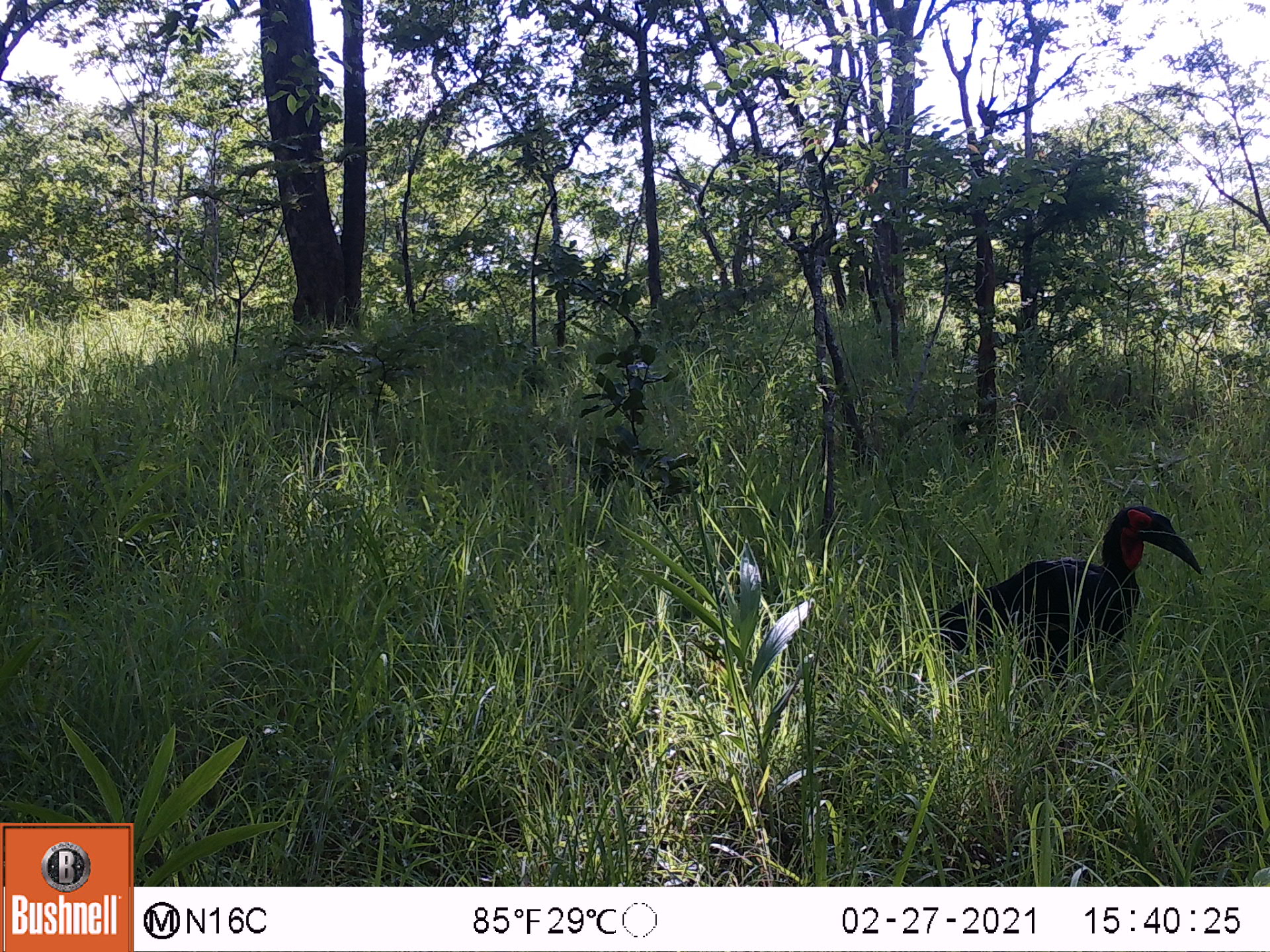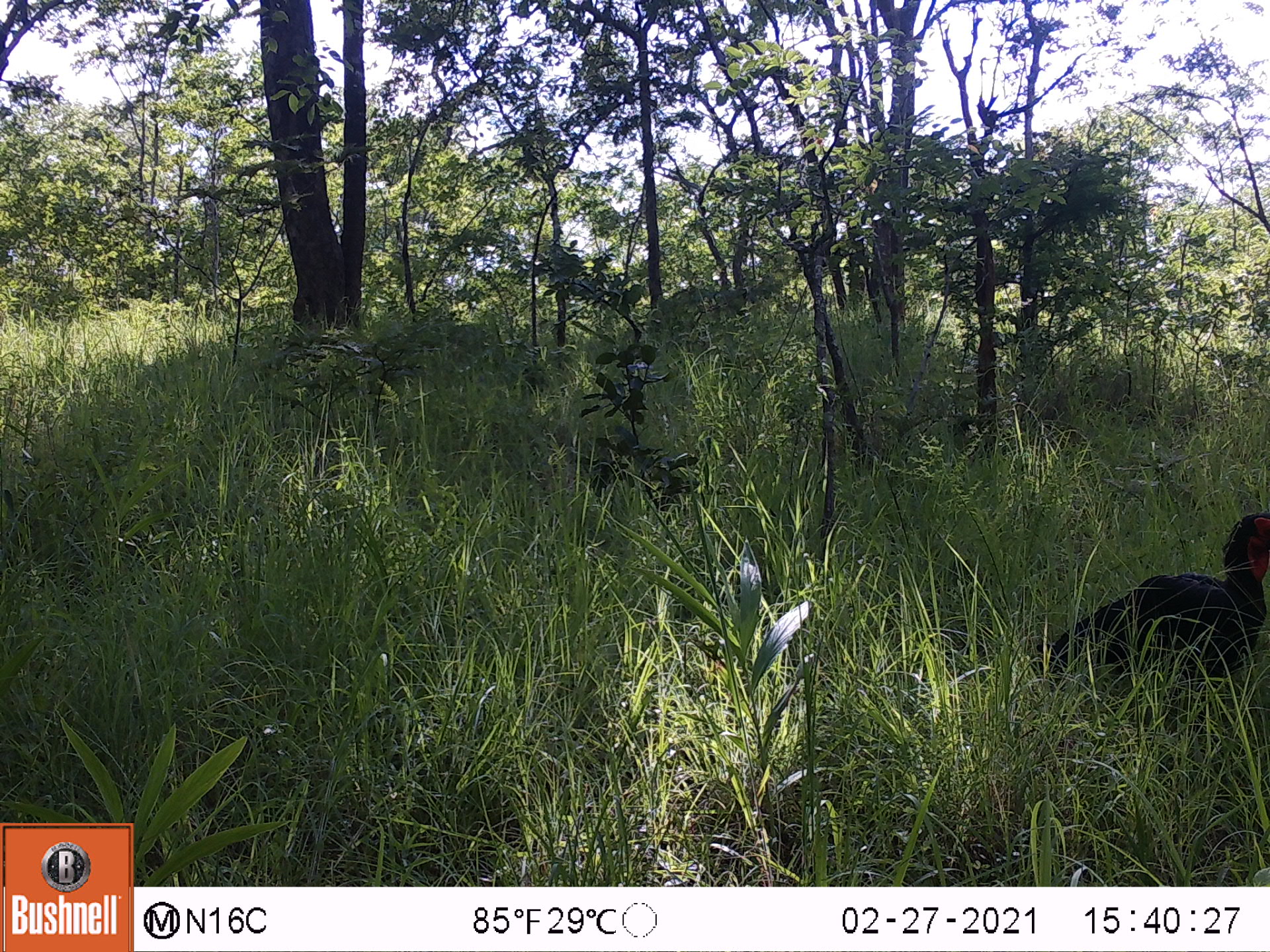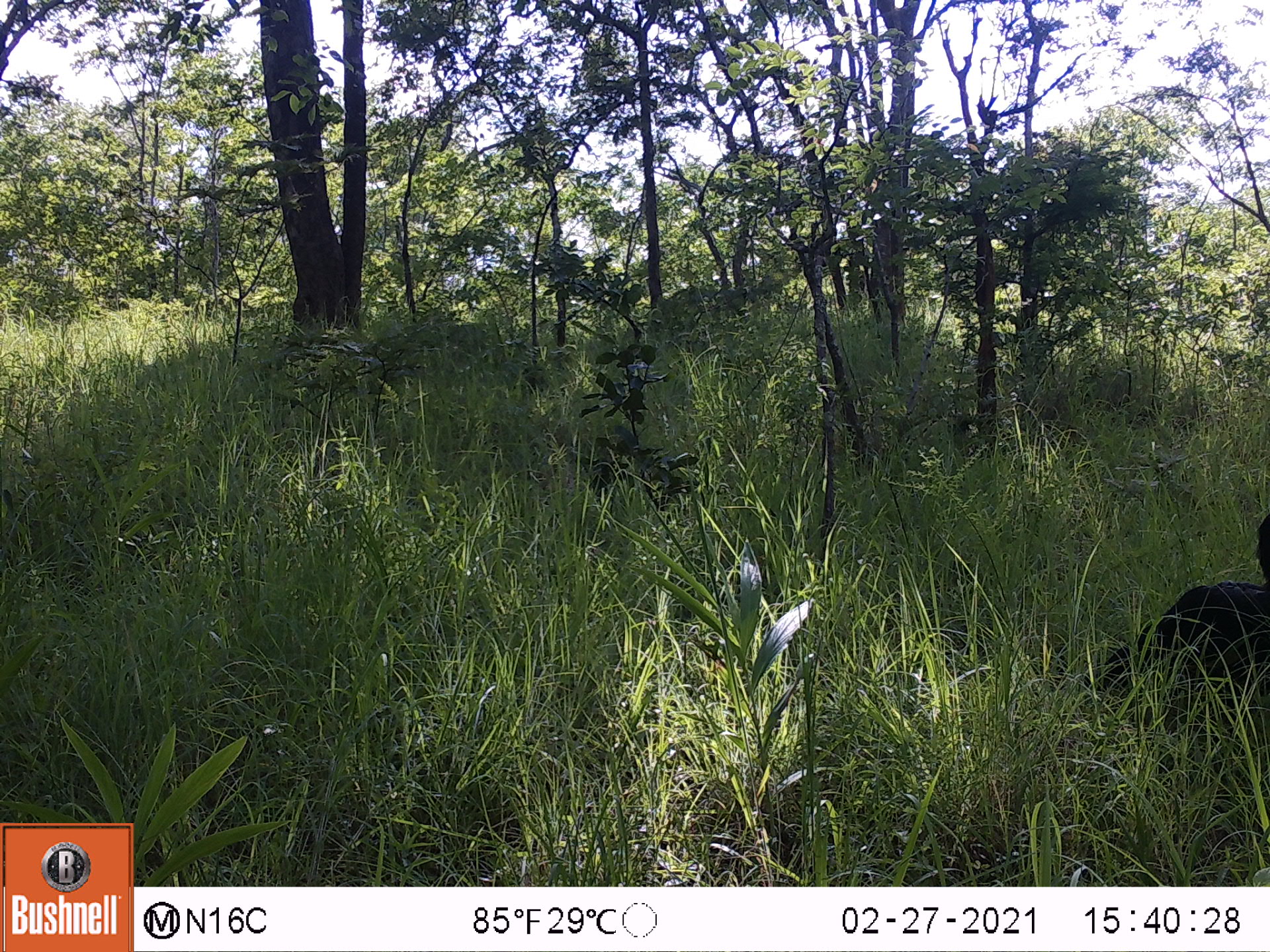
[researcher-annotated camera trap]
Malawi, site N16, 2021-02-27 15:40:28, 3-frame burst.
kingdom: Animalia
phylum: Chordata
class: Aves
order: Bucerotiformes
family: Bucorvidae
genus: Bucorvus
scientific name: Bucorvus leadbeateri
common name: southern ground hornbill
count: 1